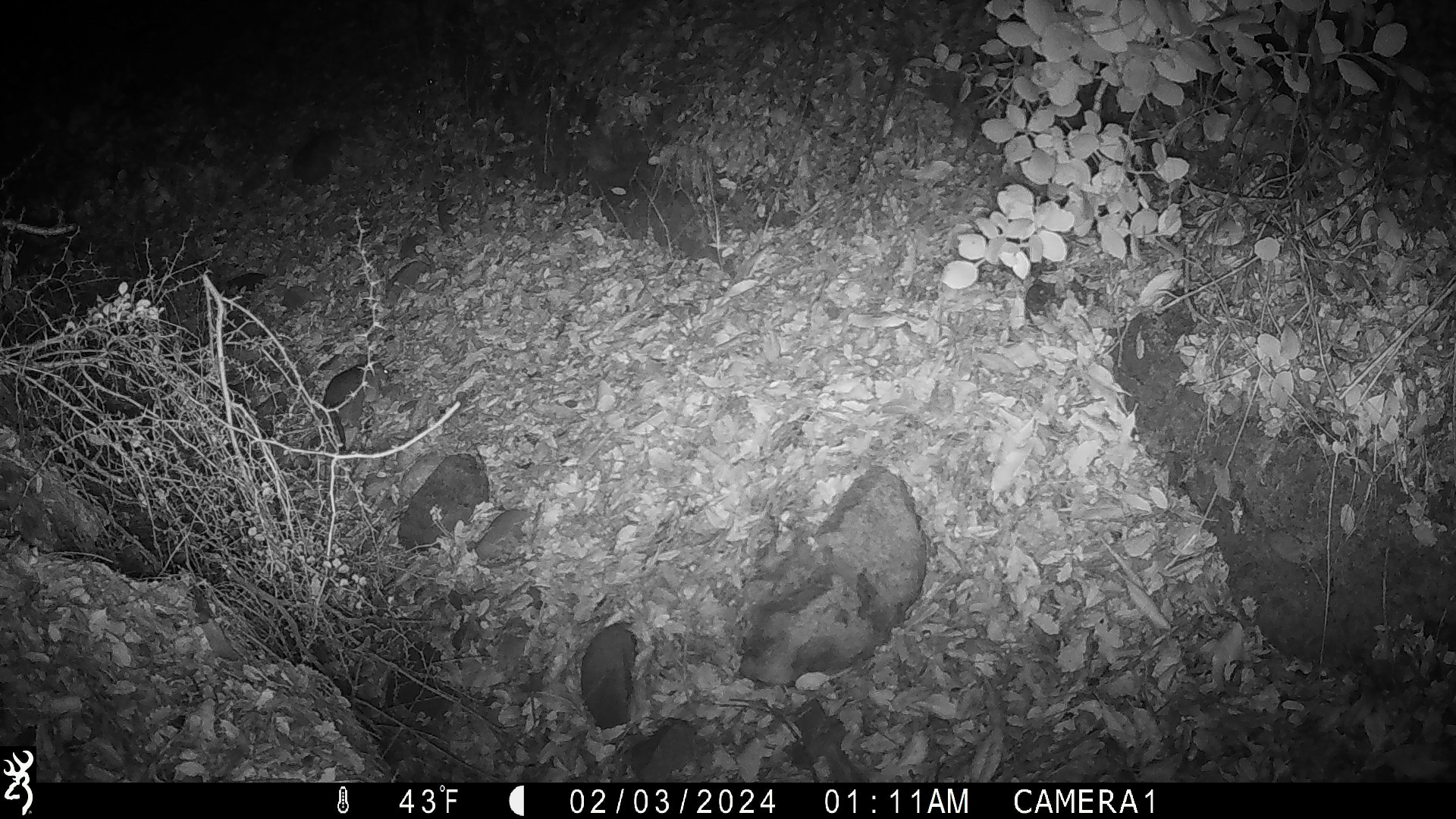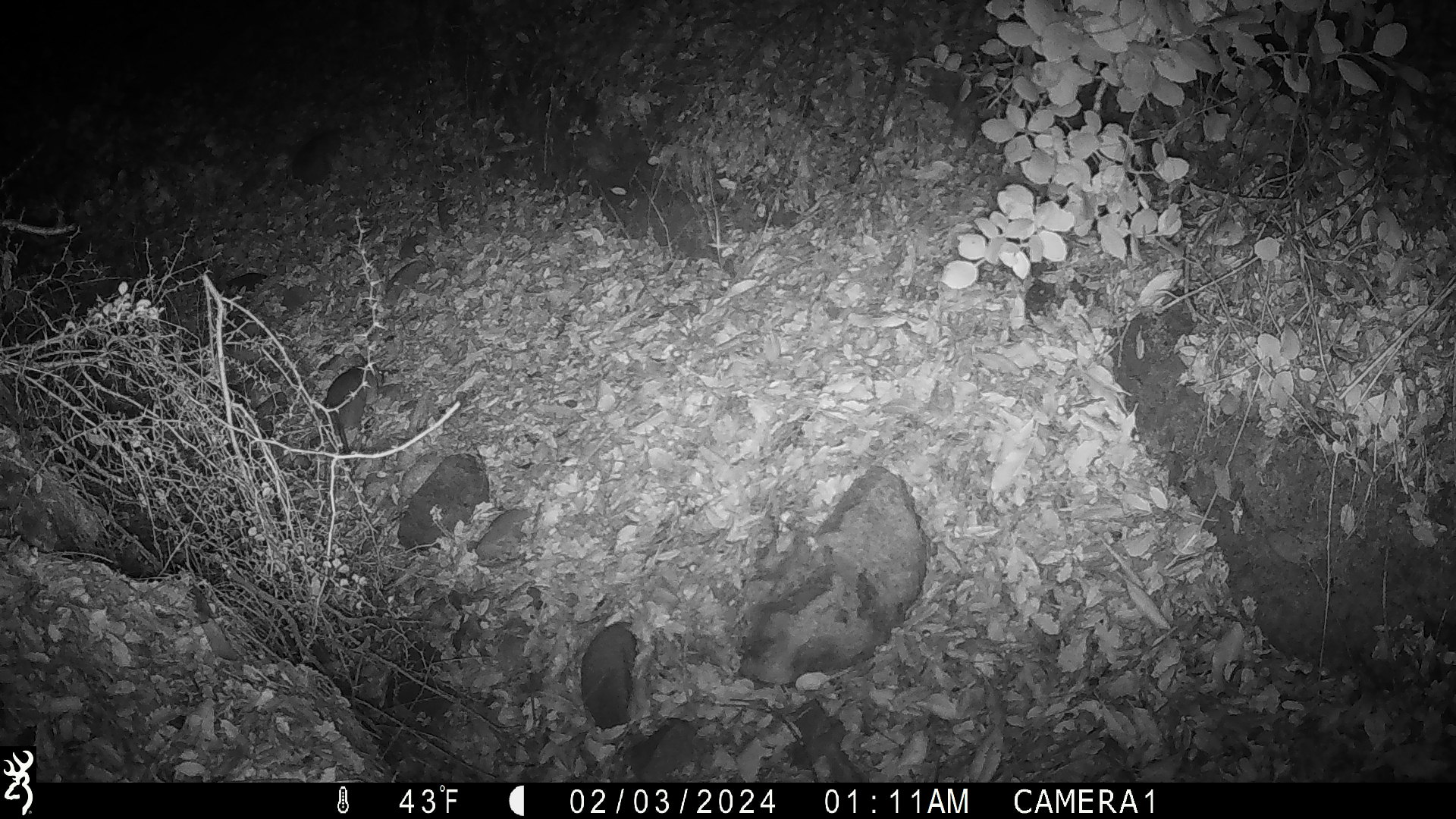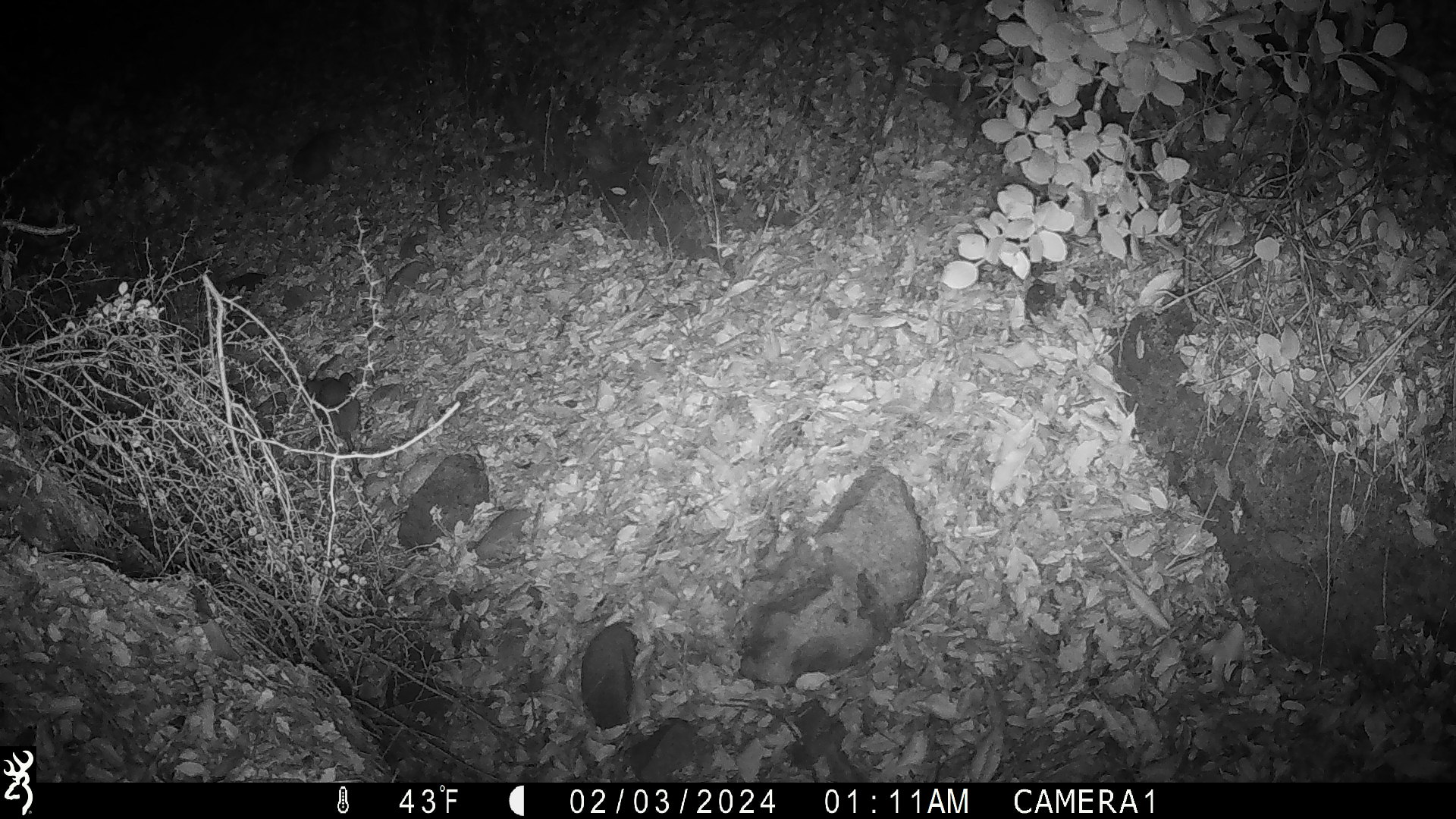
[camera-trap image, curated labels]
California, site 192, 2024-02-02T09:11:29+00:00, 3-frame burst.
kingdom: Animalia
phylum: Chordata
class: Mammalia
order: Rodentia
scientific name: Rodentia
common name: mouse or rat